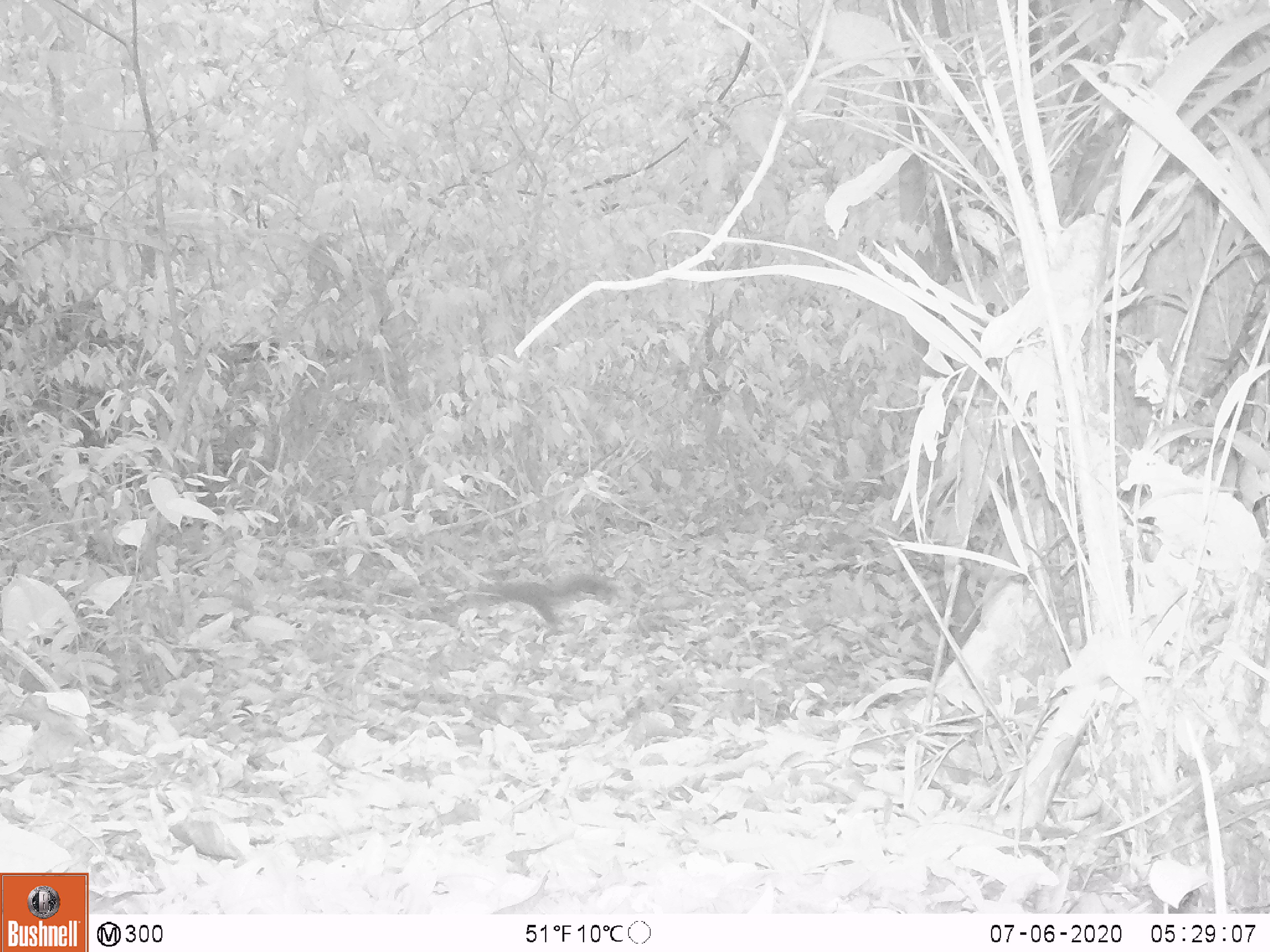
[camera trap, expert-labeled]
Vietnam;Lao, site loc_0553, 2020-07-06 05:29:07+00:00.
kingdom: Animalia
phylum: Chordata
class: Mammalia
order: Rodentia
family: Sciuridae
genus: Sciurus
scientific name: Sciurus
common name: squirrel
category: unidentified squirrel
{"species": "unidentified squirrel (squirrel) (Sciurus)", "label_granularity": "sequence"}